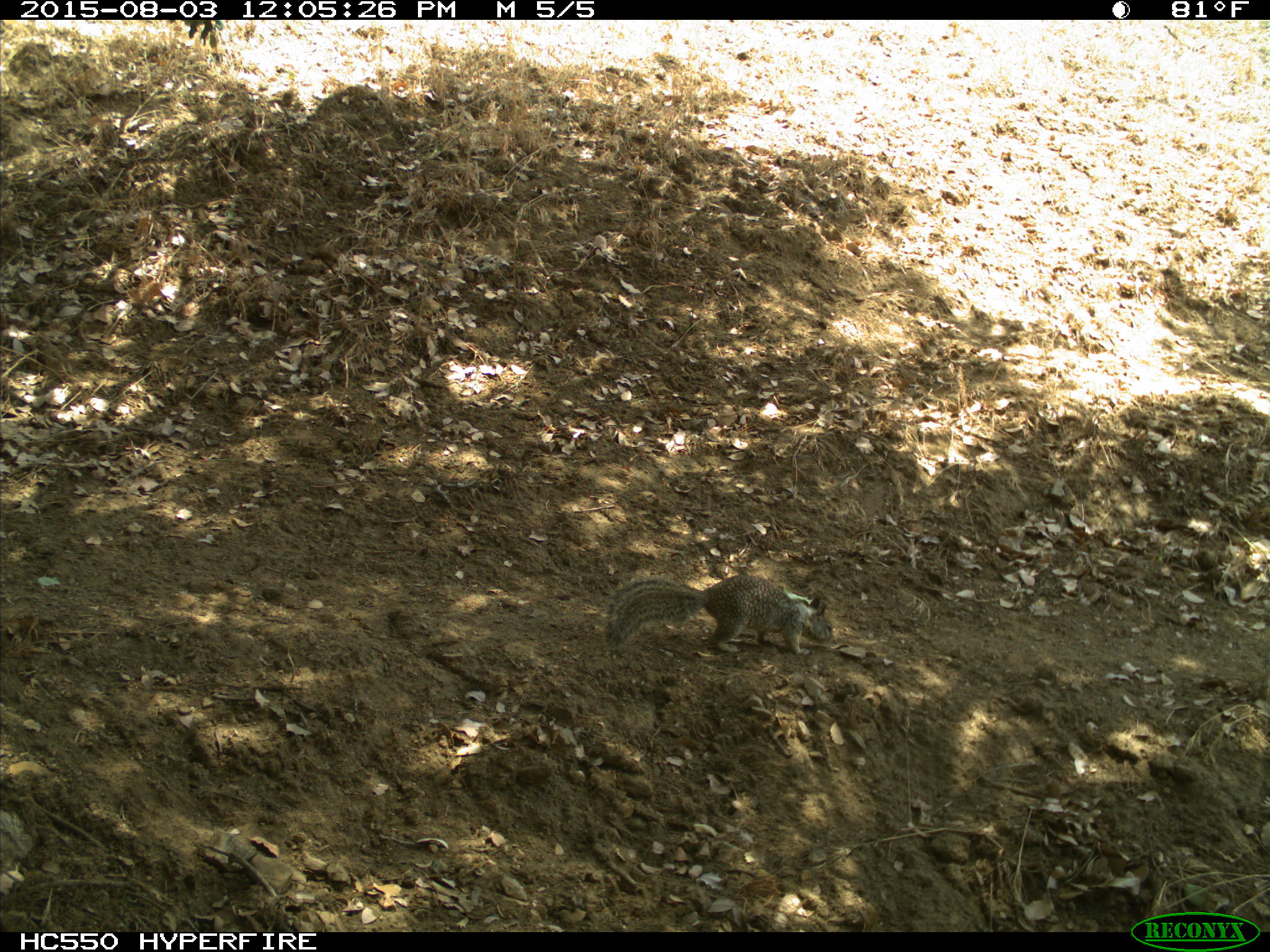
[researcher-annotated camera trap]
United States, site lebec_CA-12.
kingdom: Animalia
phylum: Chordata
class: Mammalia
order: Rodentia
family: Sciuridae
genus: Otospermophilus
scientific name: Otospermophilus beecheyi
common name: california ground squirrel